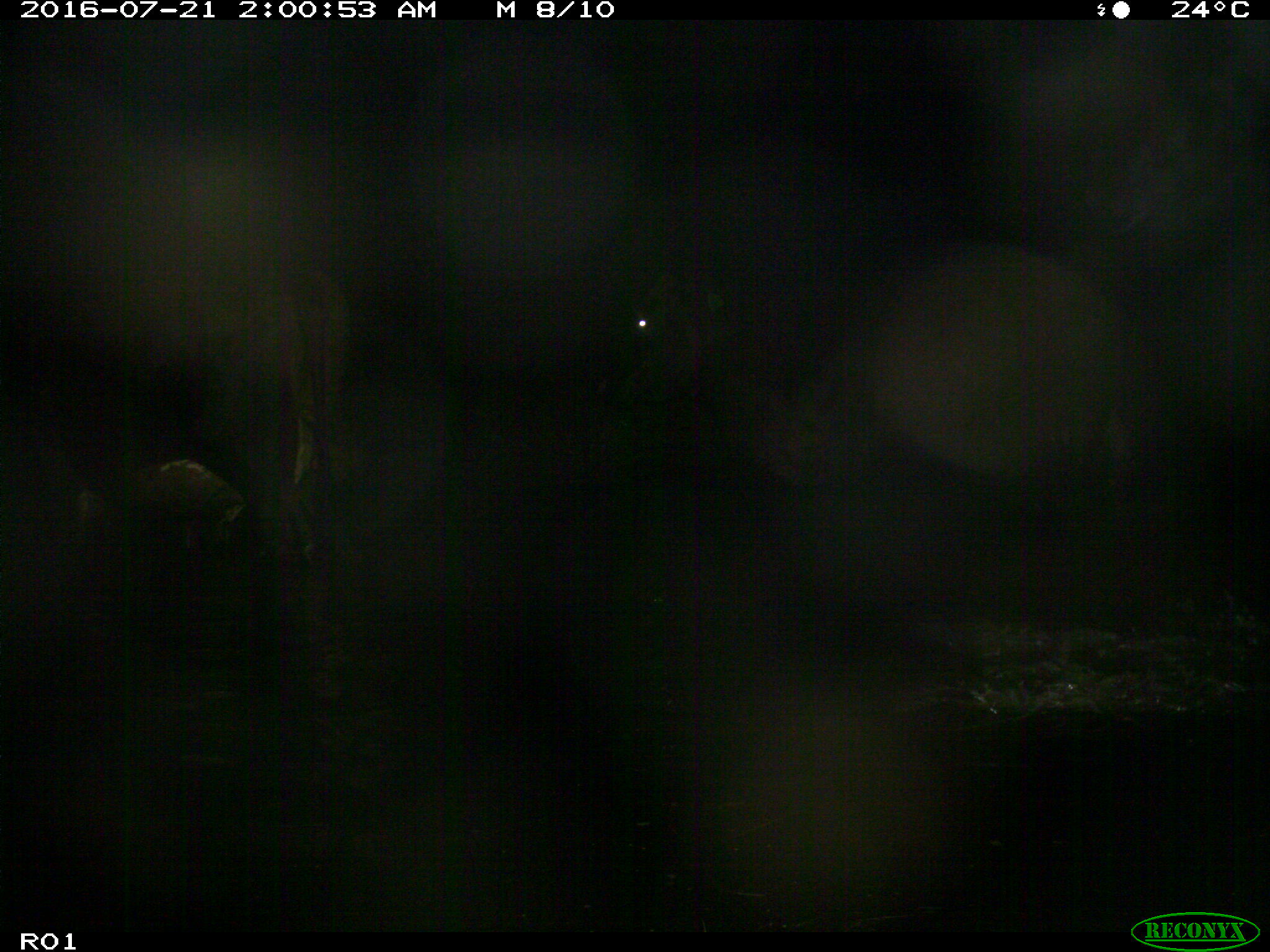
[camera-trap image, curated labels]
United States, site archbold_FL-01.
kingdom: Animalia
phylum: Chordata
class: Mammalia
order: Artiodactyla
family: Bovidae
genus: Bos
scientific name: Bos taurus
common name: domestic cow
Bos taurus (domestic cow).